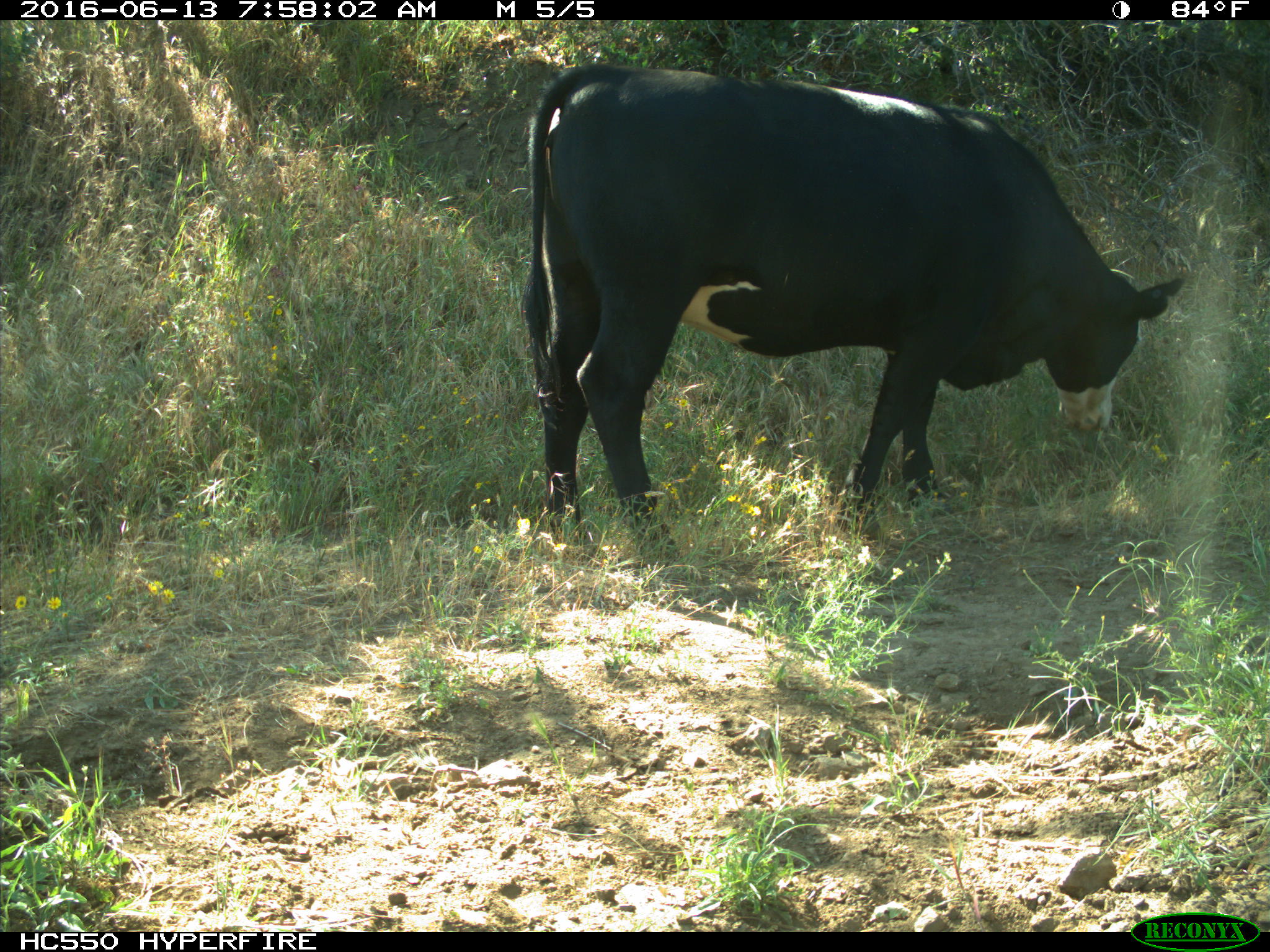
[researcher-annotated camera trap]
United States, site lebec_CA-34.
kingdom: Animalia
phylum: Chordata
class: Mammalia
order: Artiodactyla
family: Bovidae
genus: Bos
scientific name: Bos taurus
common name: domestic cow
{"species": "Bos taurus (domestic cow)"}